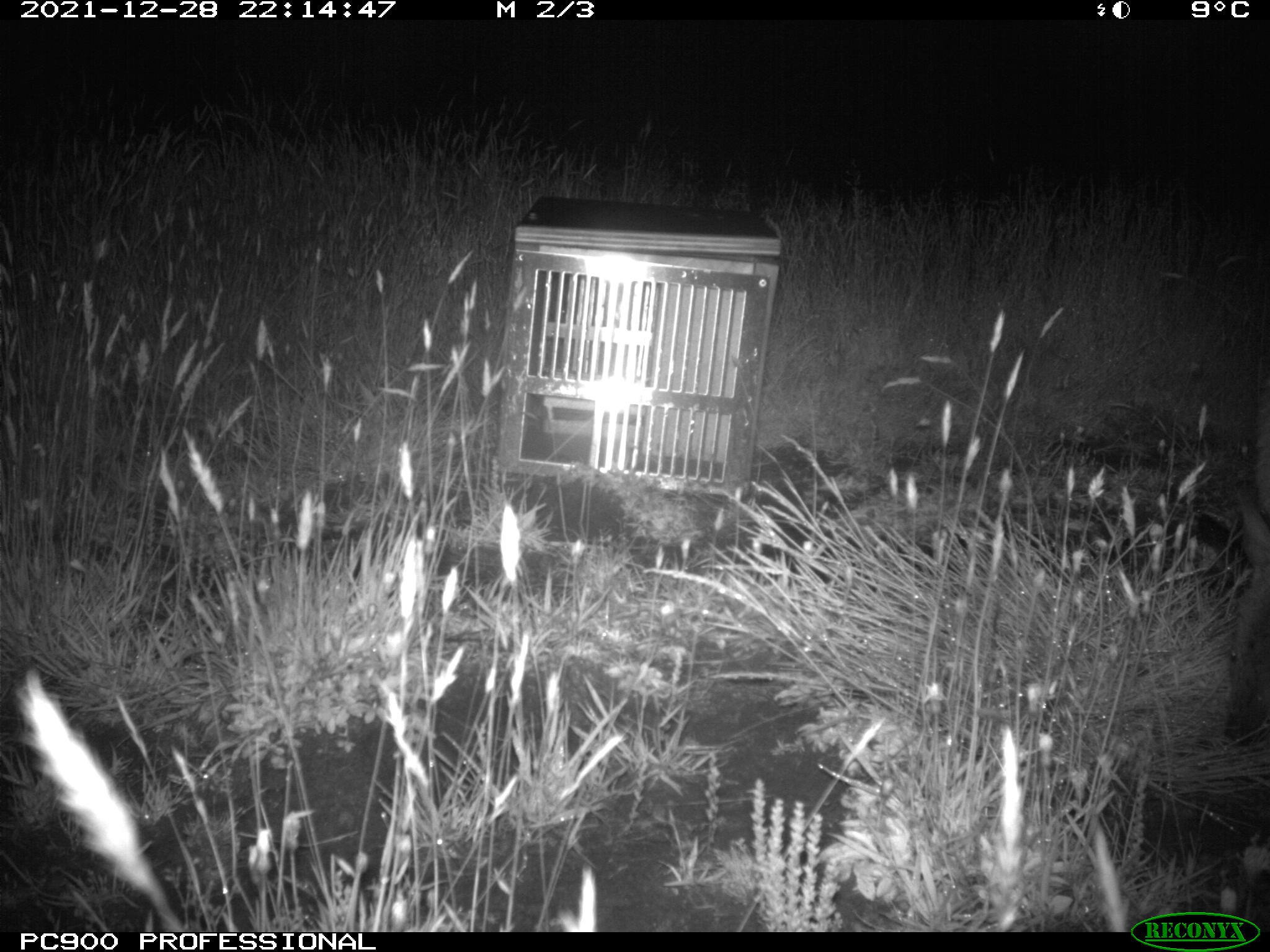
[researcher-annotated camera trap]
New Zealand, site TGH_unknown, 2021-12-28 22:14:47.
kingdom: Animalia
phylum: Chordata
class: Mammalia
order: Diprotodontia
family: Macropodidae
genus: Notamacropus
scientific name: Notamacropus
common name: wallaby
Wallaby (Notamacropus).